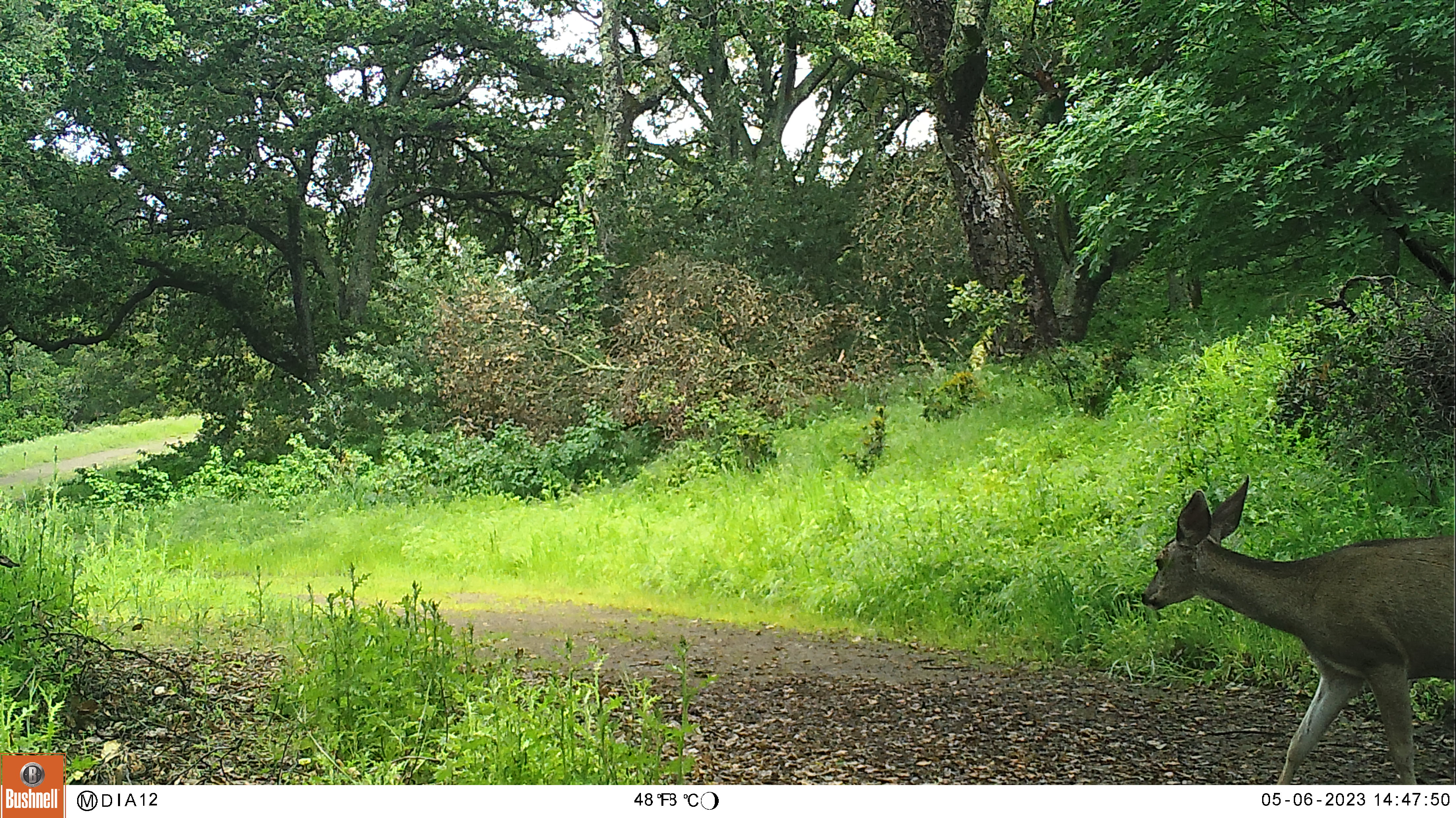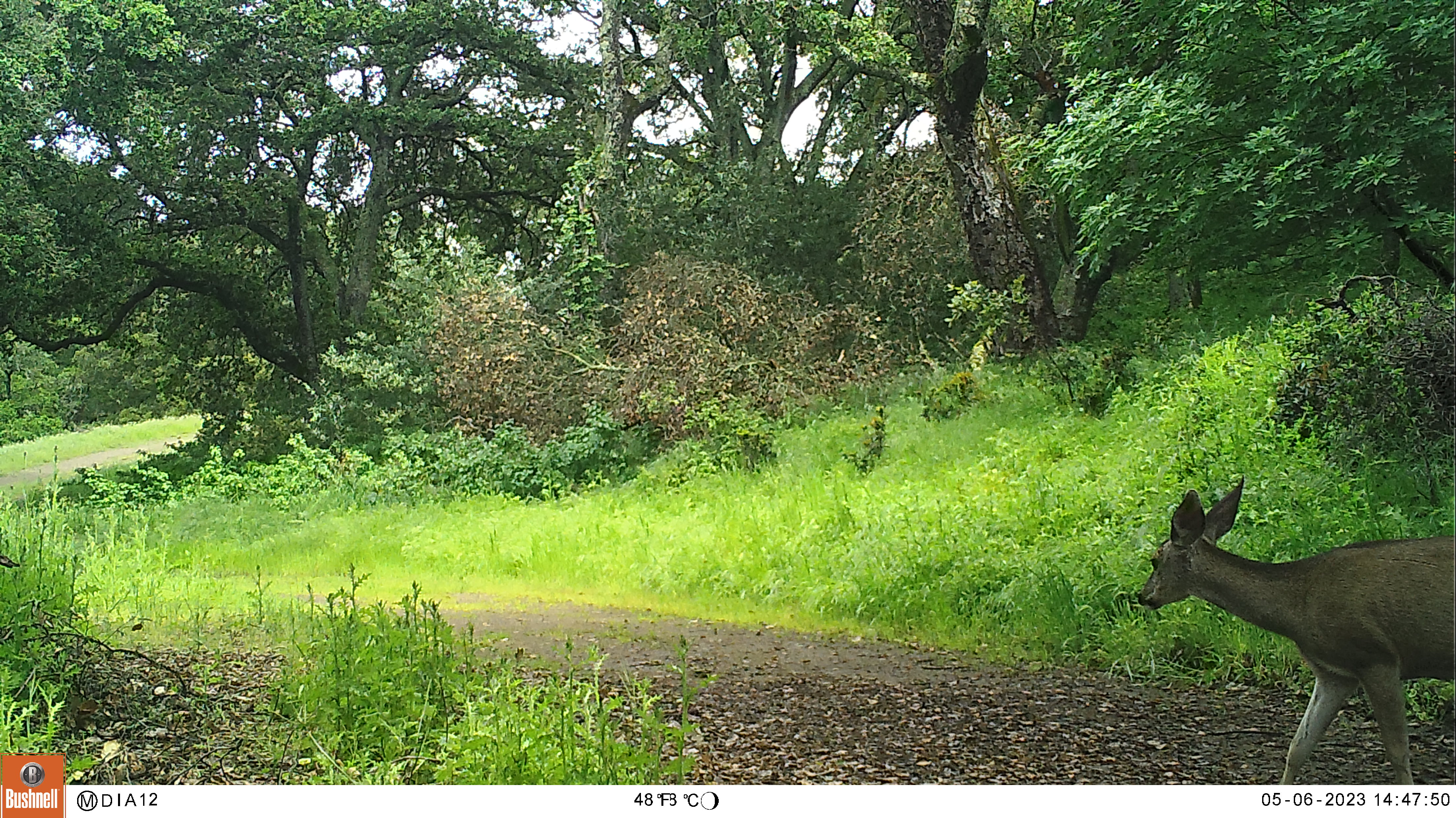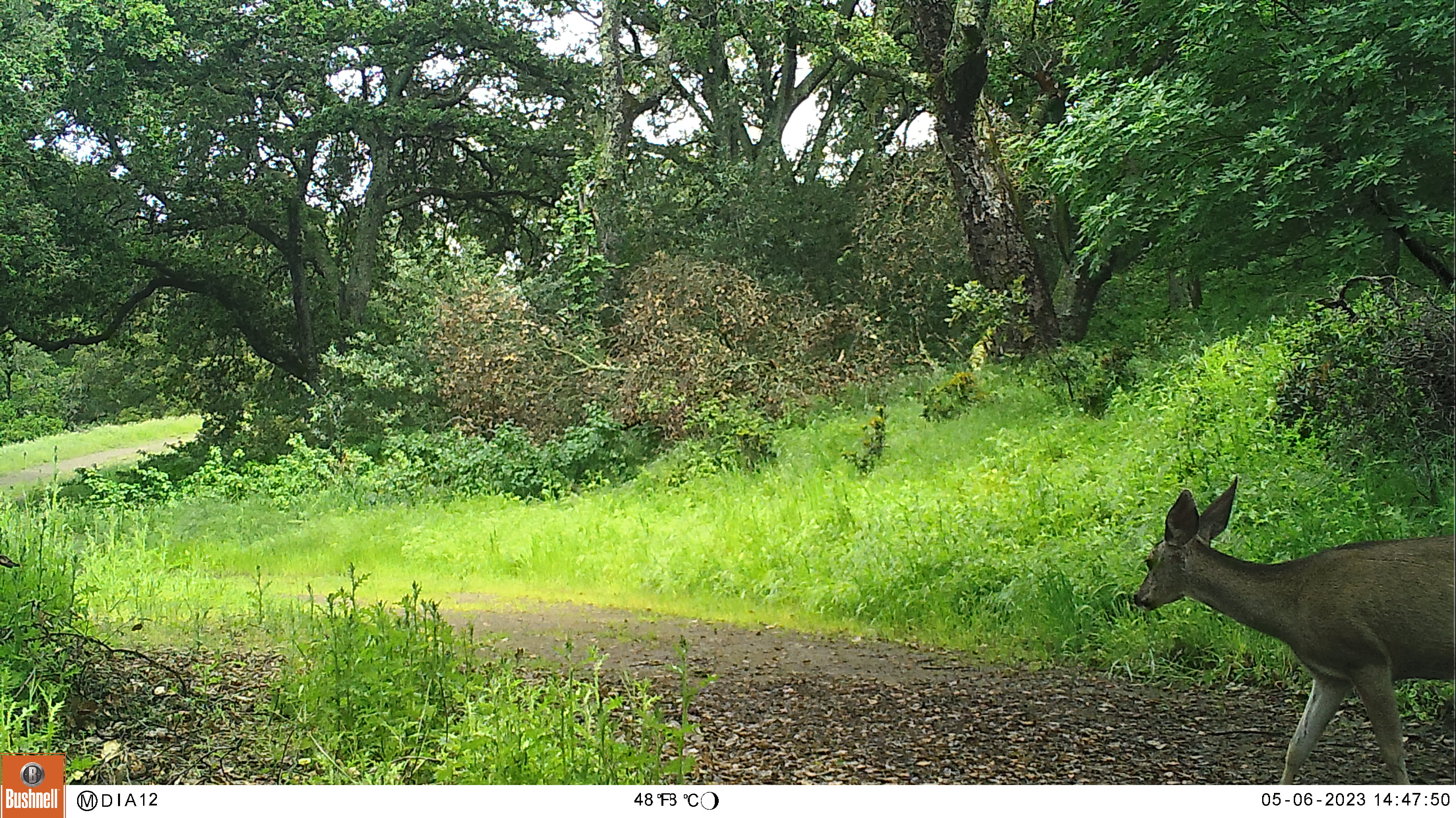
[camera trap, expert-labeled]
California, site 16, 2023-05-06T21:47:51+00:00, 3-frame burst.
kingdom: Animalia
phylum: Chordata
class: Mammalia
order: Artiodactyla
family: Cervidae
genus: Odocoileus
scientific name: Odocoileus hemionus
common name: mule deer